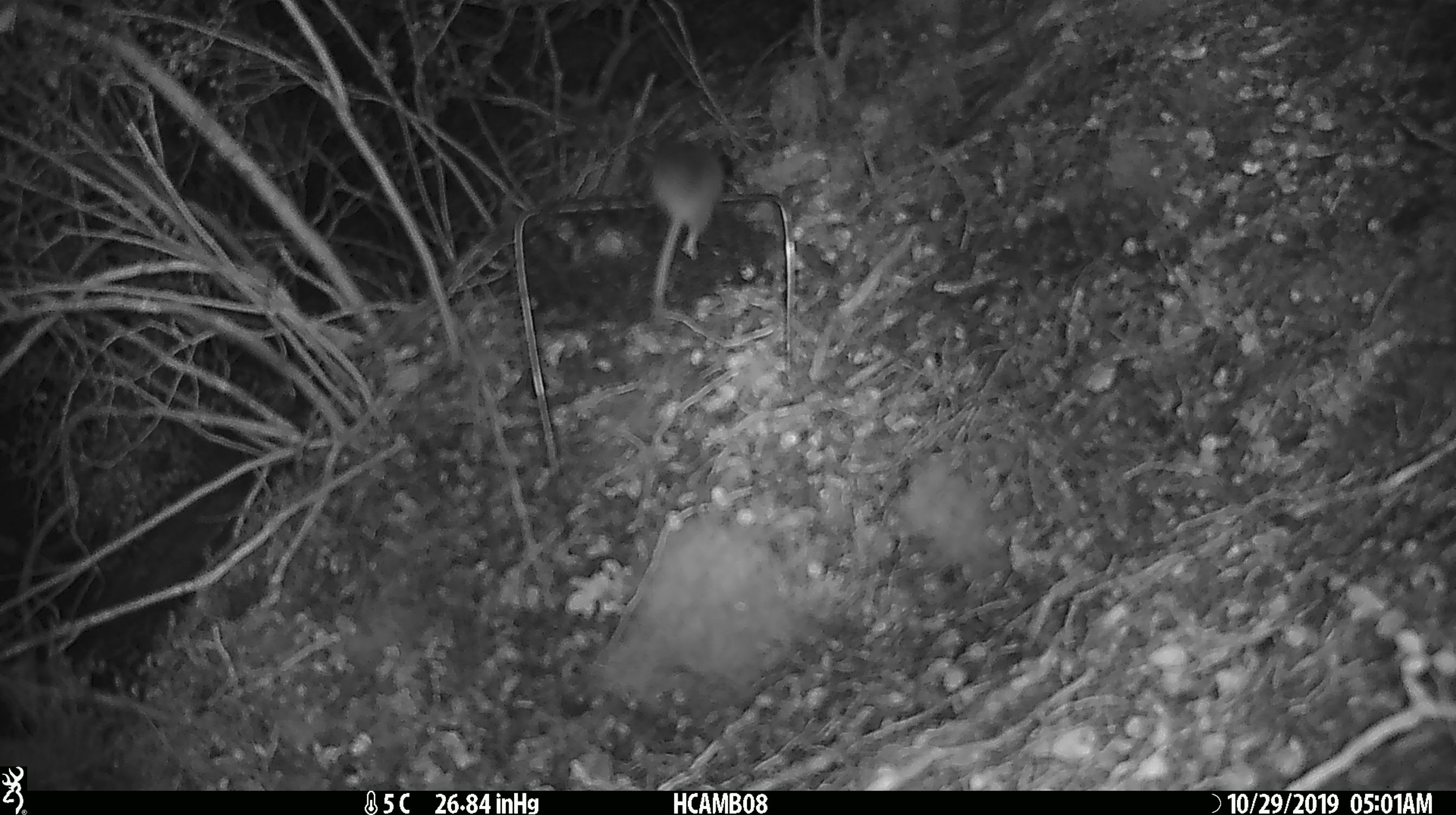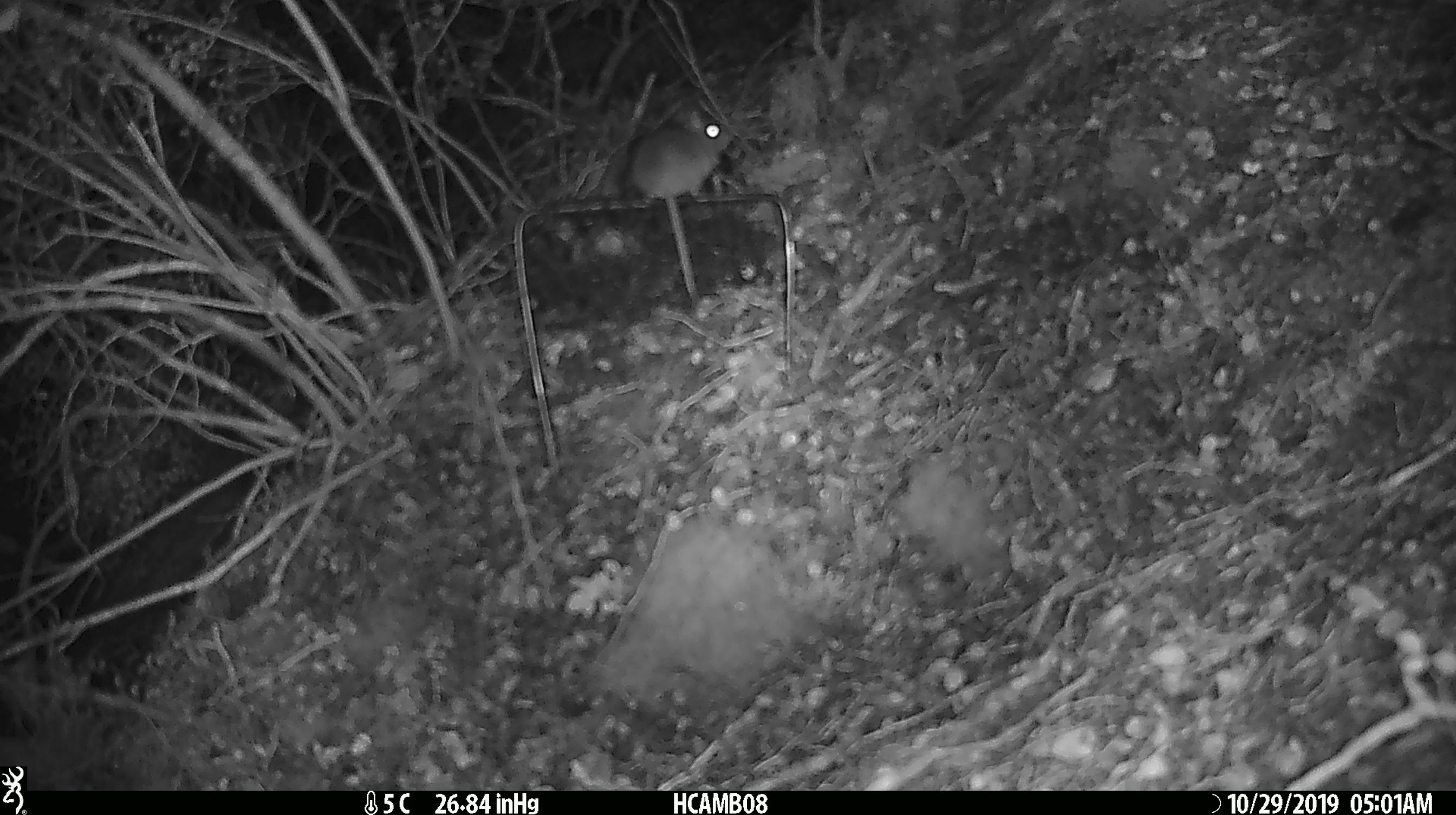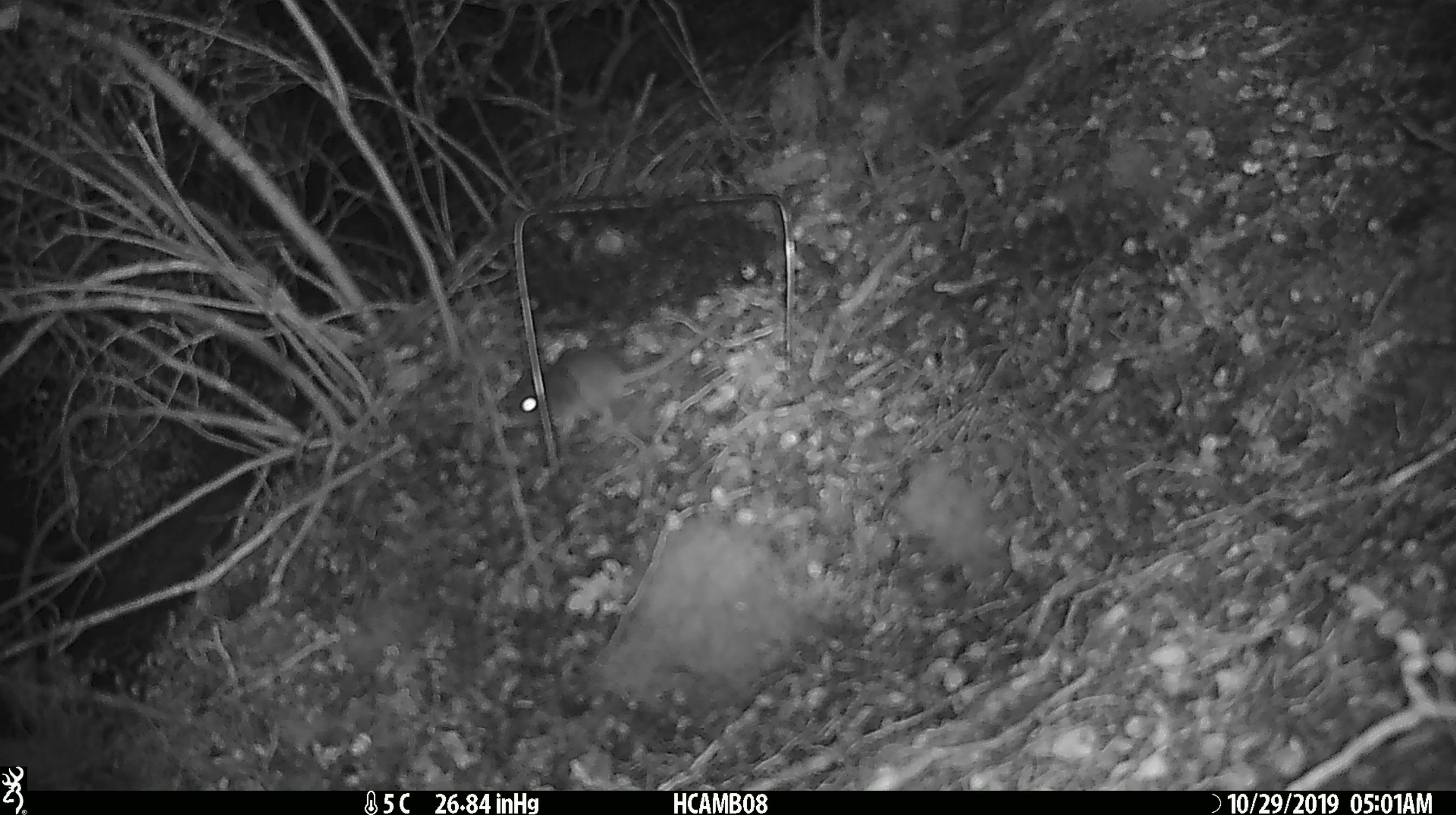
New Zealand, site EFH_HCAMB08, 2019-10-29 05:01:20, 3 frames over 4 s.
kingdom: Animalia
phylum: Chordata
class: Mammalia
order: Rodentia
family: Muridae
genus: Mus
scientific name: Mus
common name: mouse